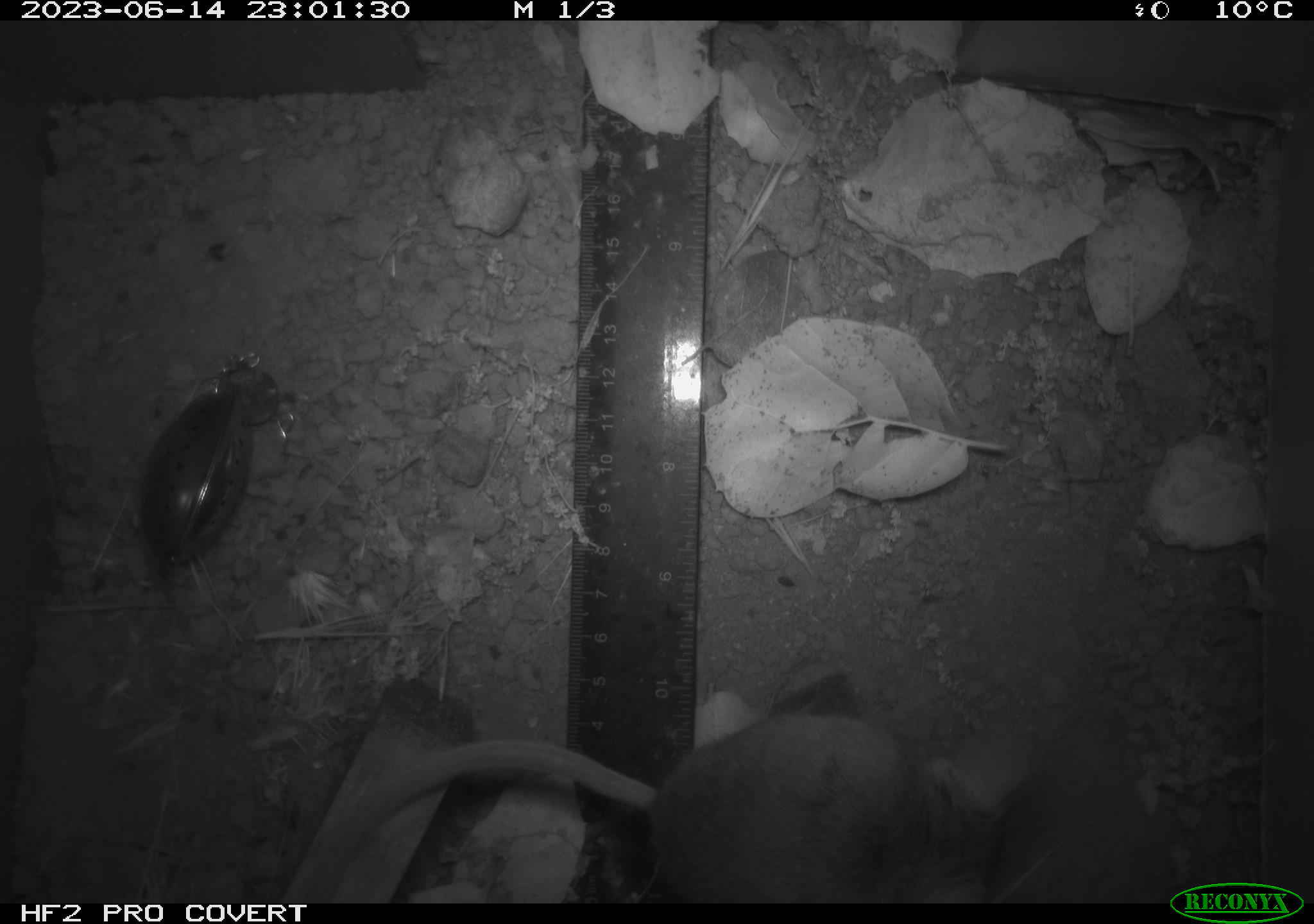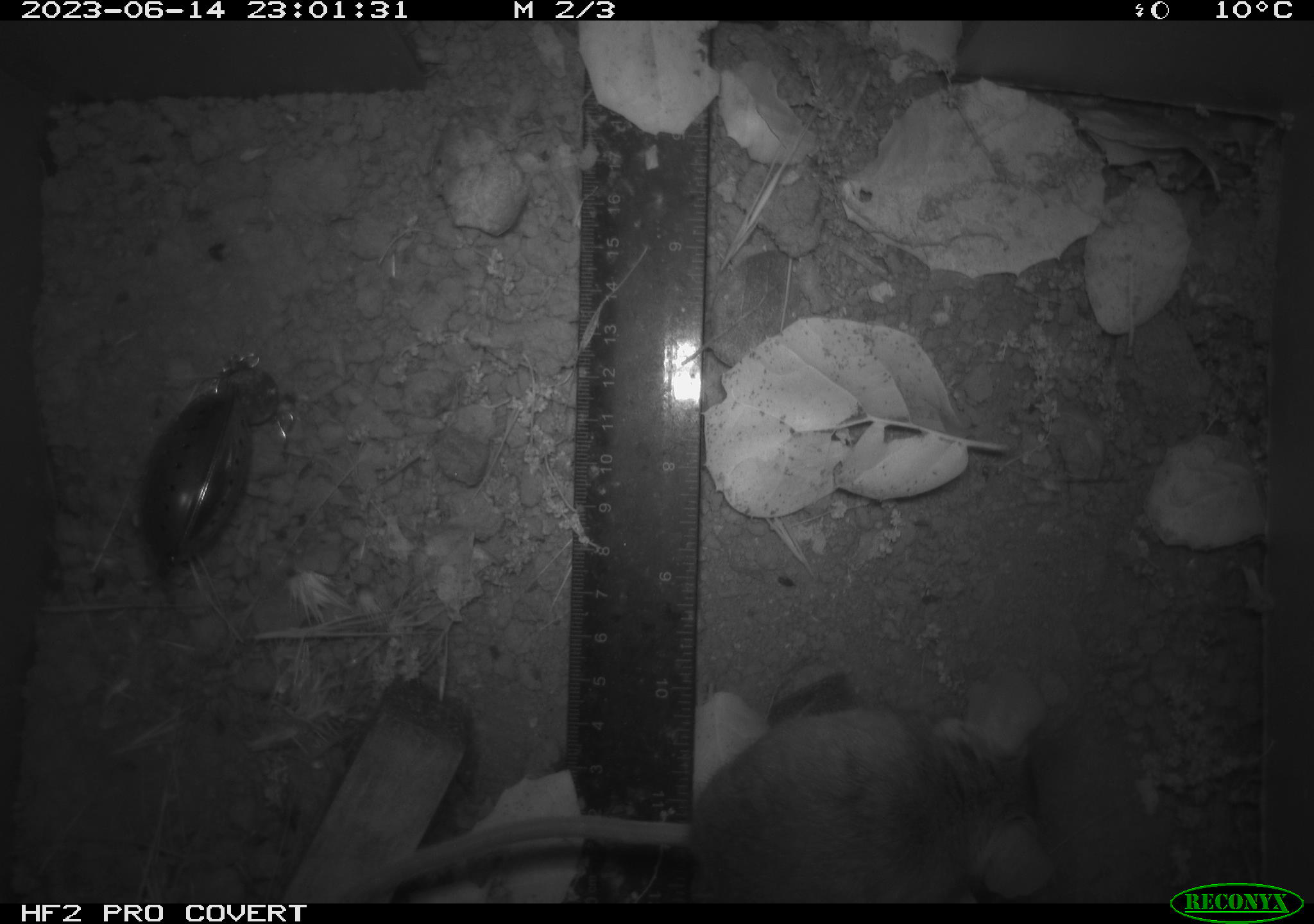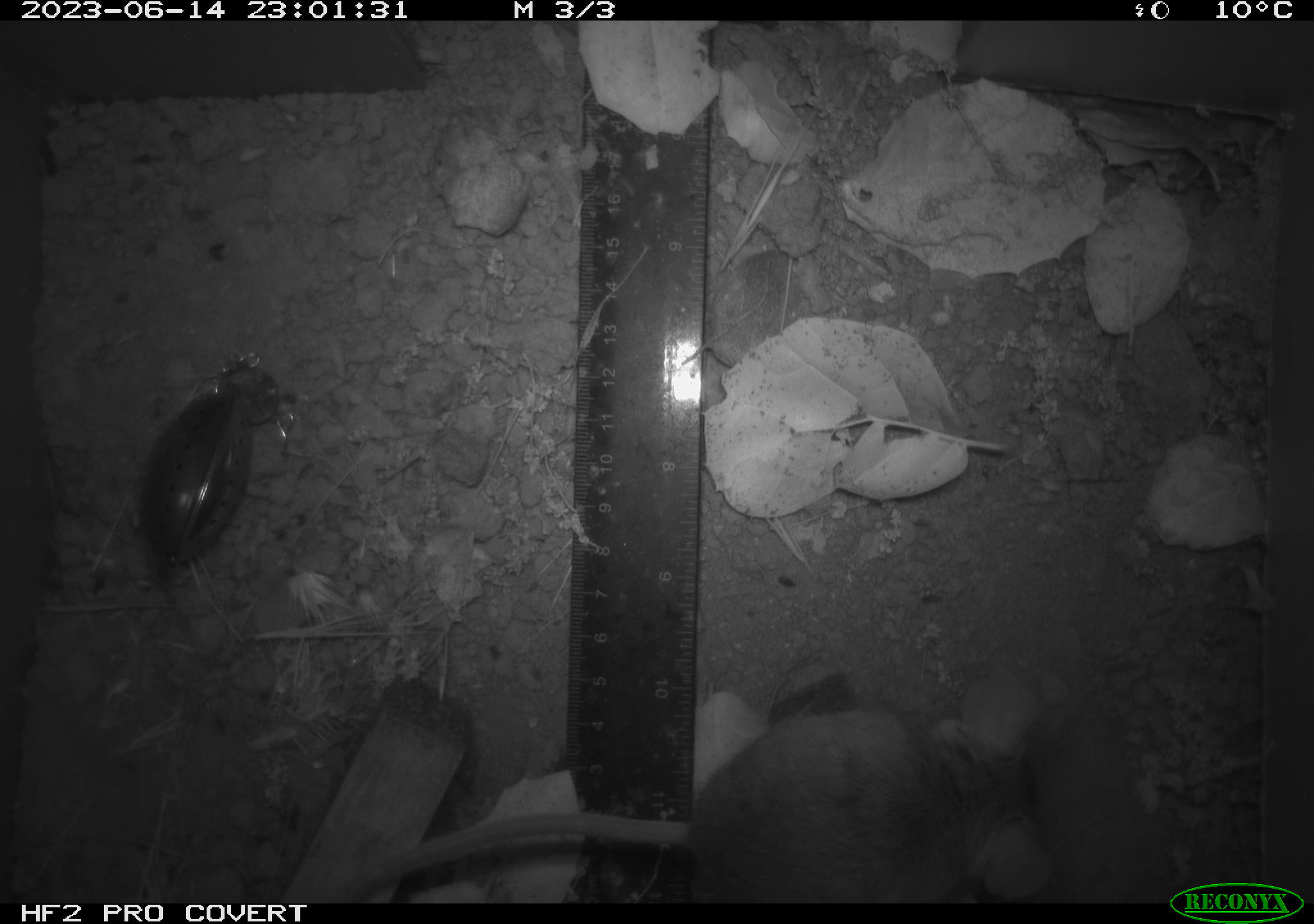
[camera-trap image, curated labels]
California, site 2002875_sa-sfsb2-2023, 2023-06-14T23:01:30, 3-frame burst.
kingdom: Animalia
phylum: Chordata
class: Mammalia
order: Rodentia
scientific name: Rodentia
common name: mouse species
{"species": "mouse species (Rodentia)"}